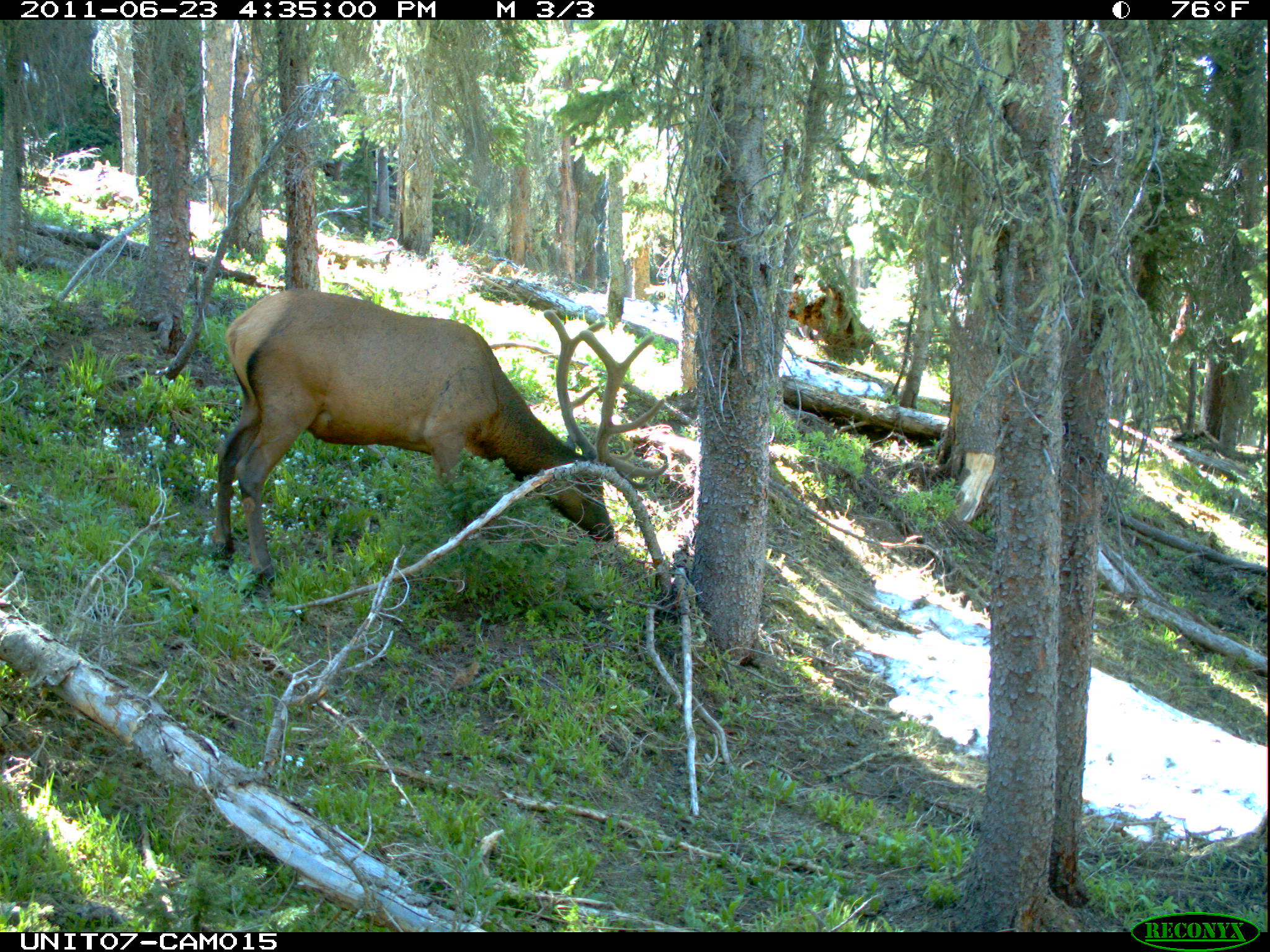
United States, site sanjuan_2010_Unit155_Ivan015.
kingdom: Animalia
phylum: Chordata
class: Mammalia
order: Artiodactyla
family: Cervidae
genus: Cervus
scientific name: Cervus elaphus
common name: red deer